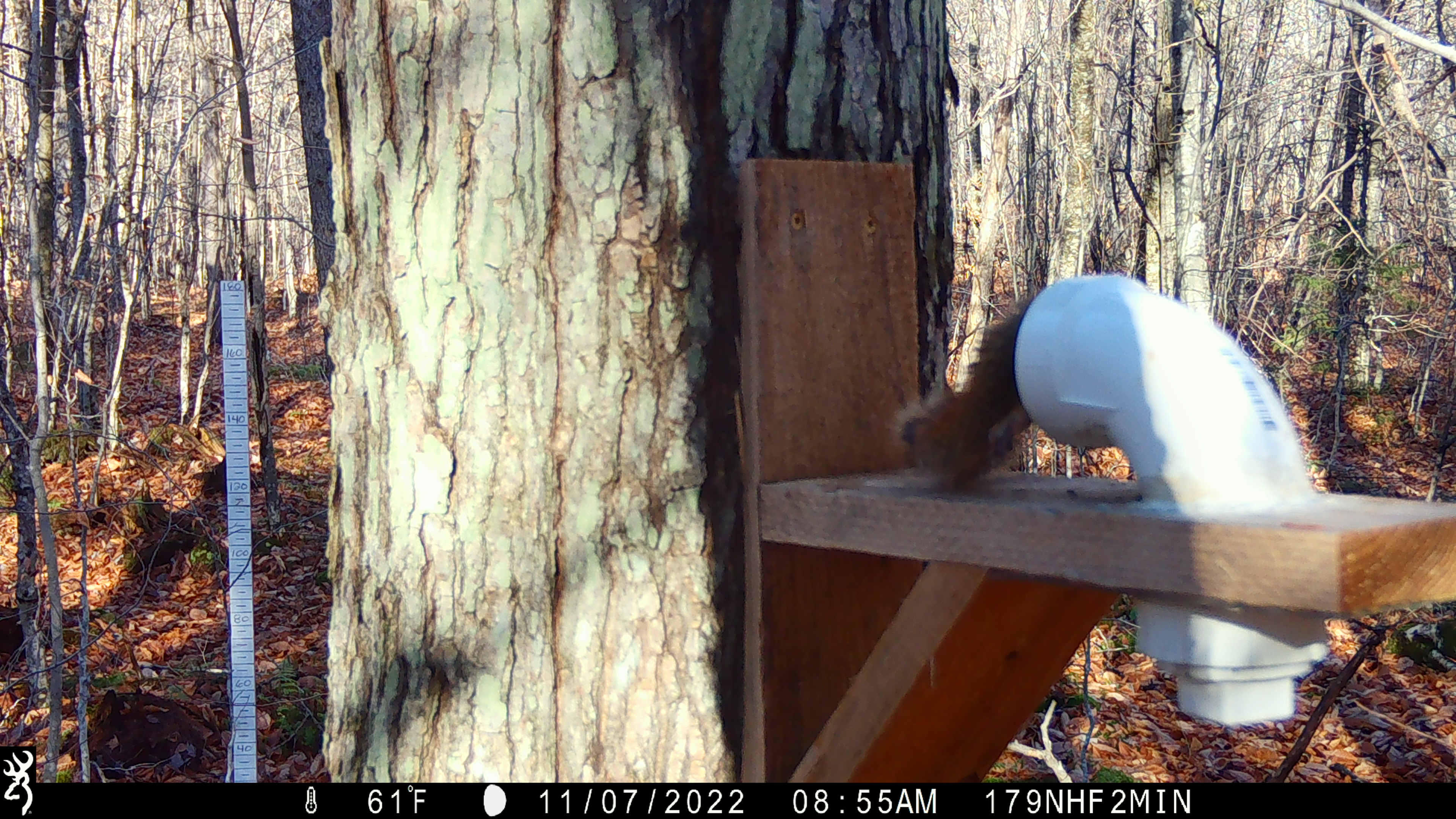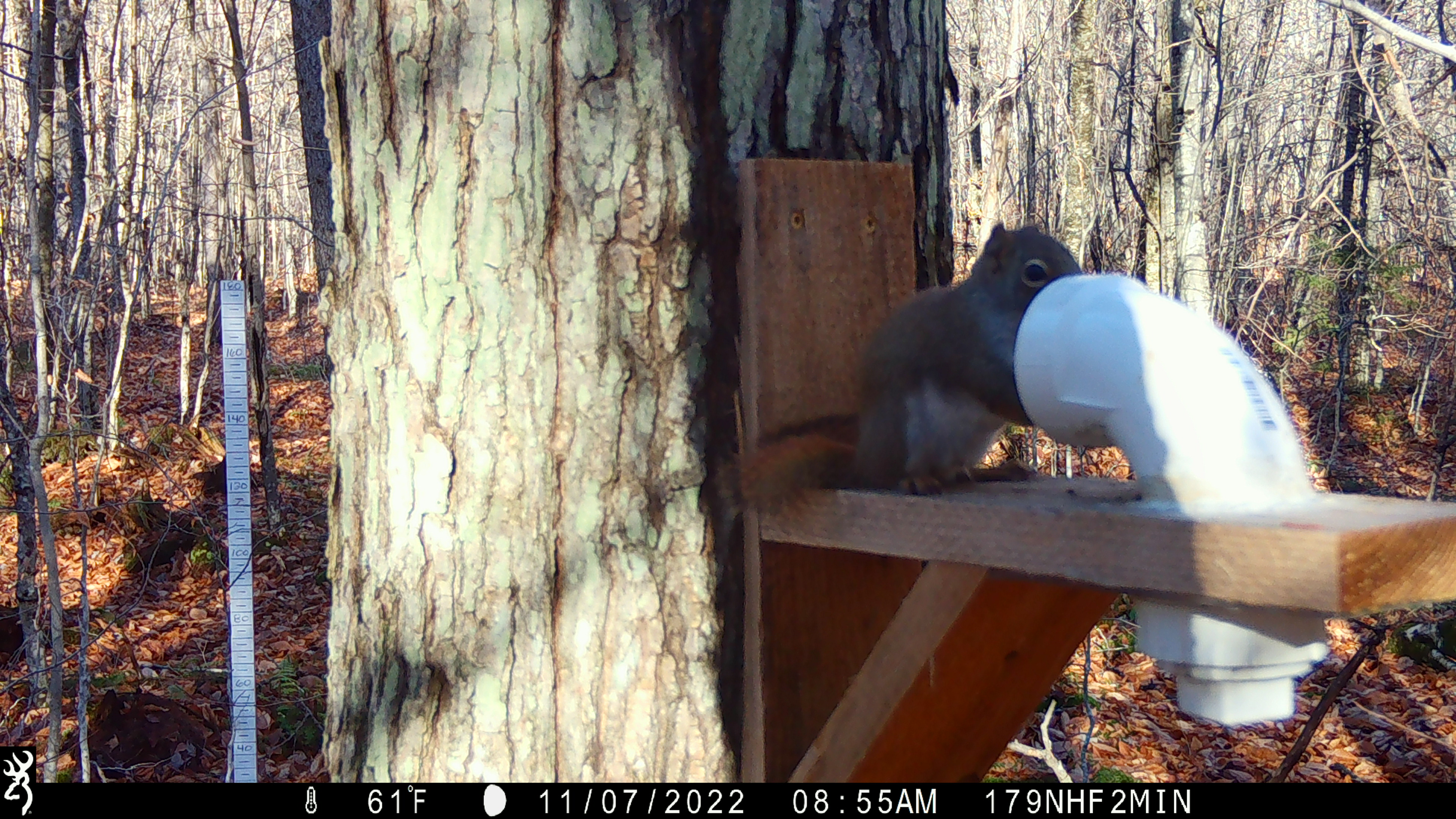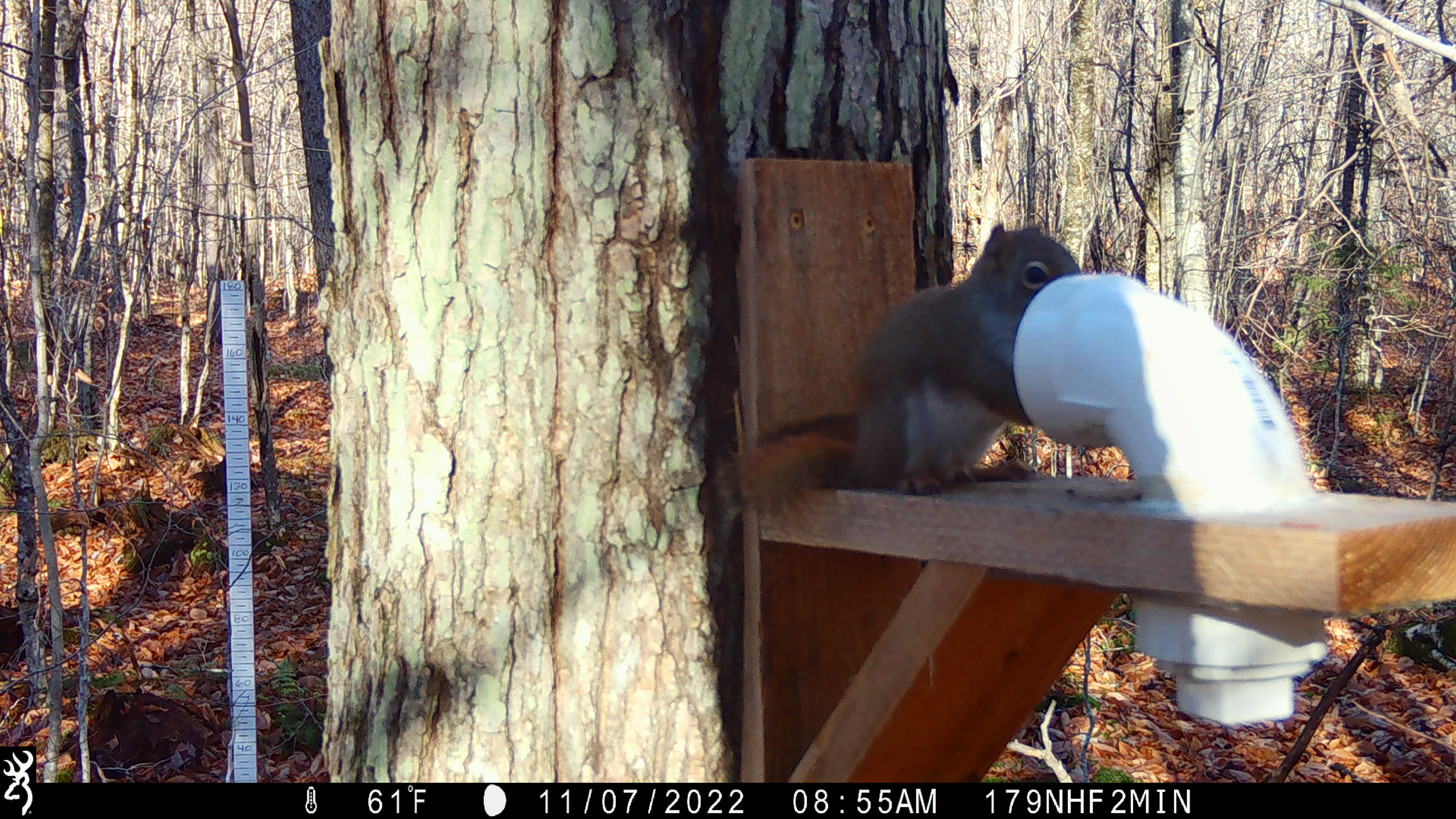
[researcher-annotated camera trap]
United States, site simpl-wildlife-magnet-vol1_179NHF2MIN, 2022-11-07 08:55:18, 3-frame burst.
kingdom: Animalia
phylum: Chordata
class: Mammalia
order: Rodentia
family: Sciuridae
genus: Tamiasciurus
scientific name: Tamiasciurus hudsonicus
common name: red squirrel